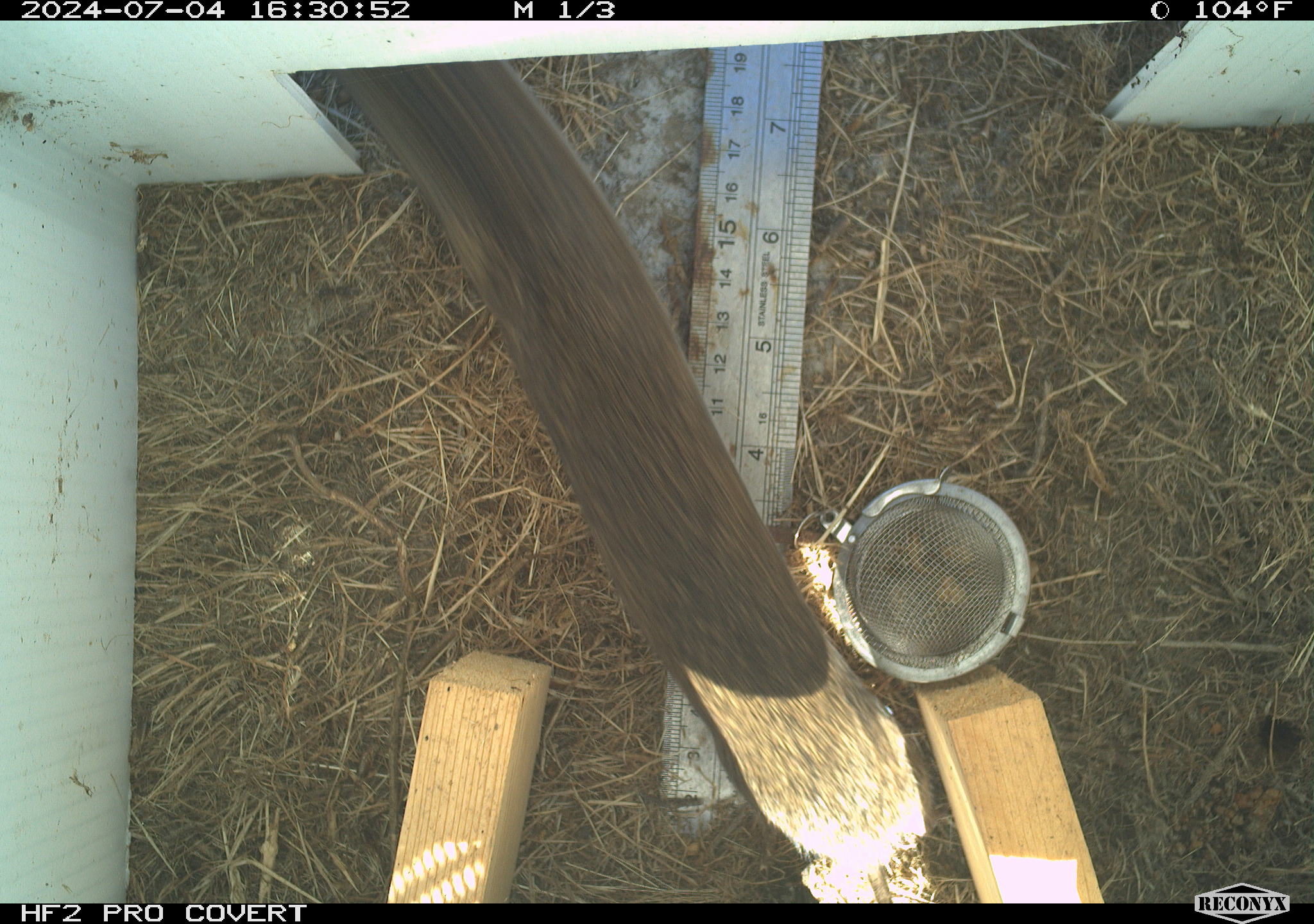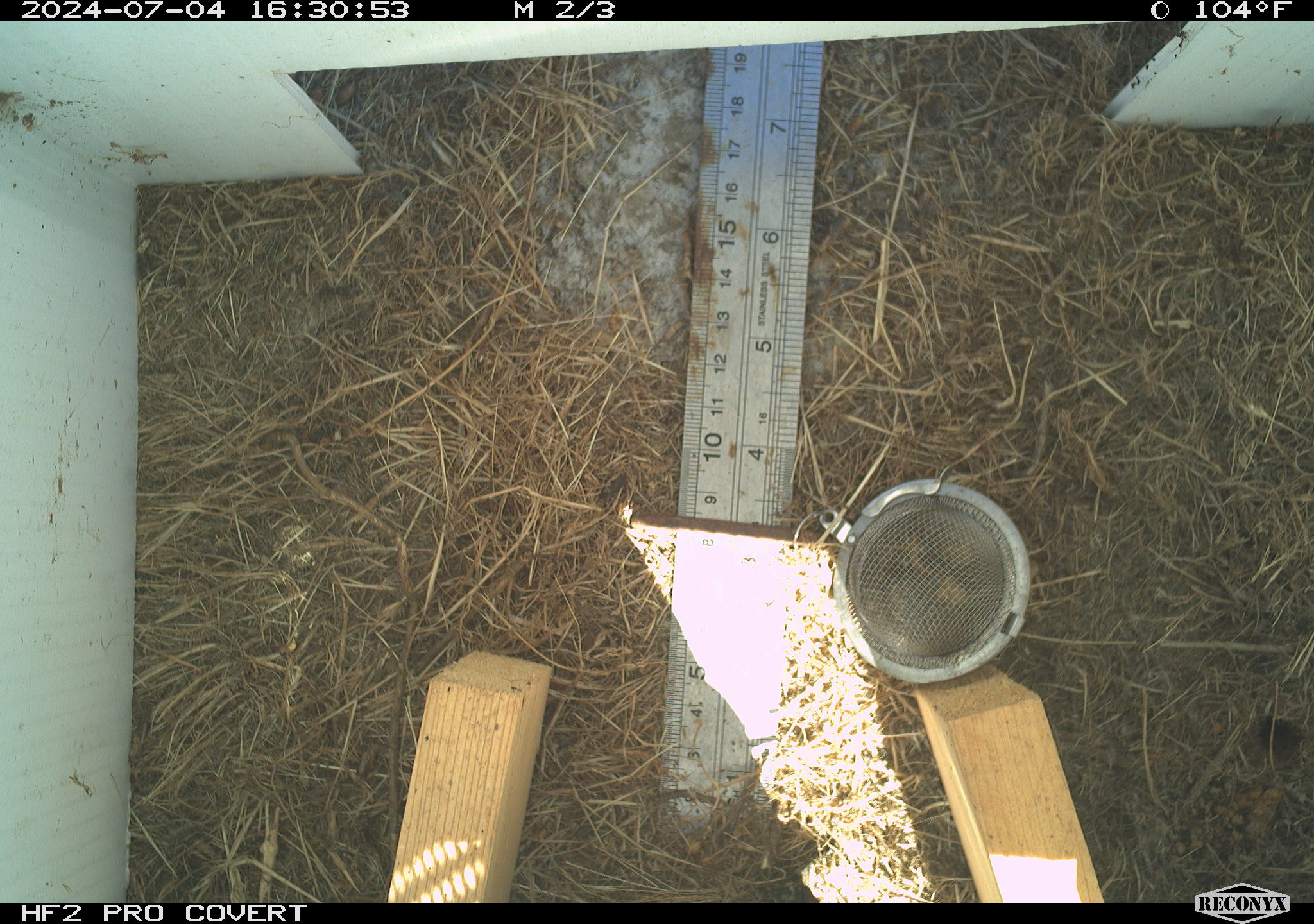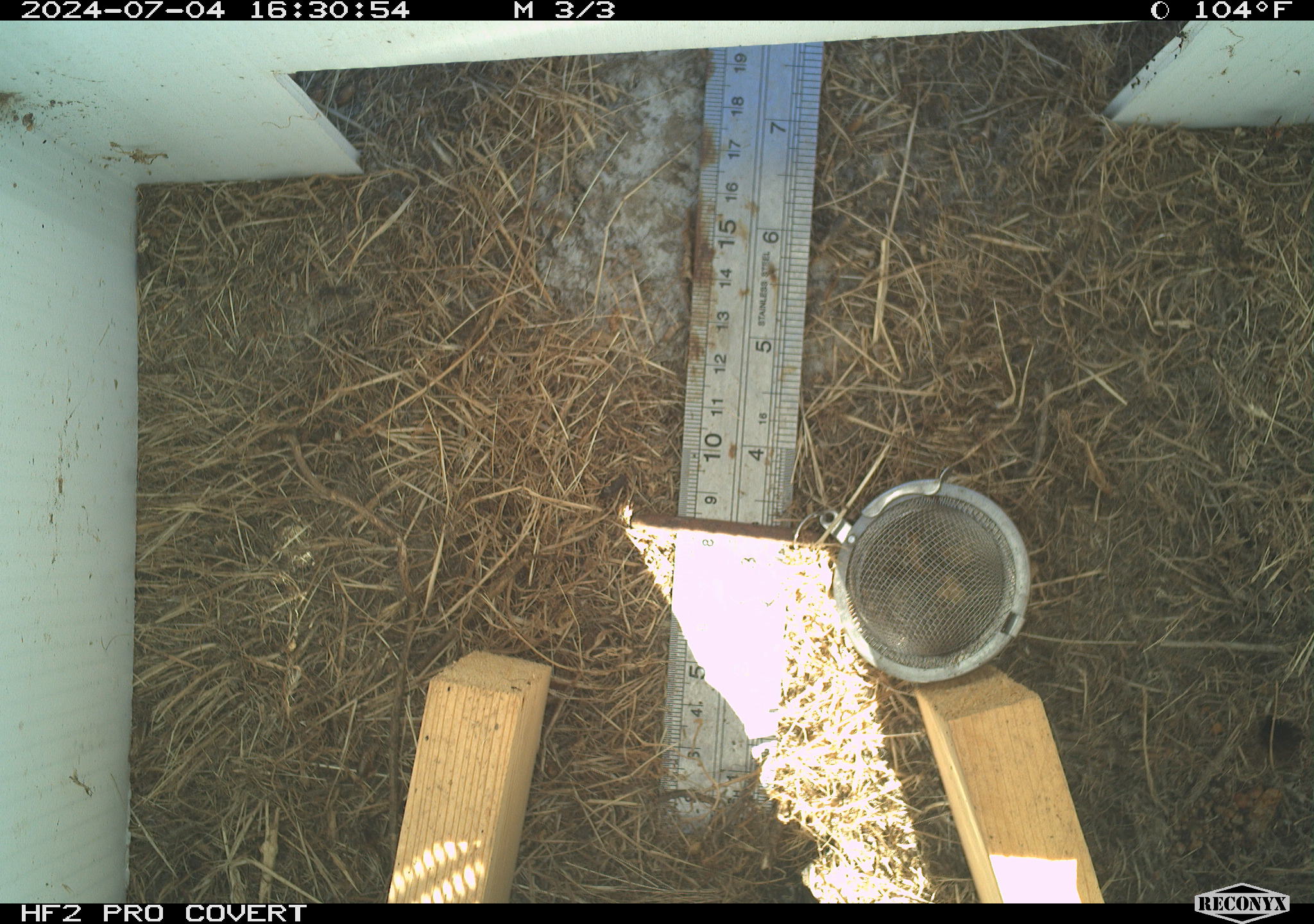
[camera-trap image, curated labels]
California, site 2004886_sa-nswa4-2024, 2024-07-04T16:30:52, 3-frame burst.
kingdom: Animalia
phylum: Chordata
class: Mammalia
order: Rodentia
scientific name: Rodentia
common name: mouse species